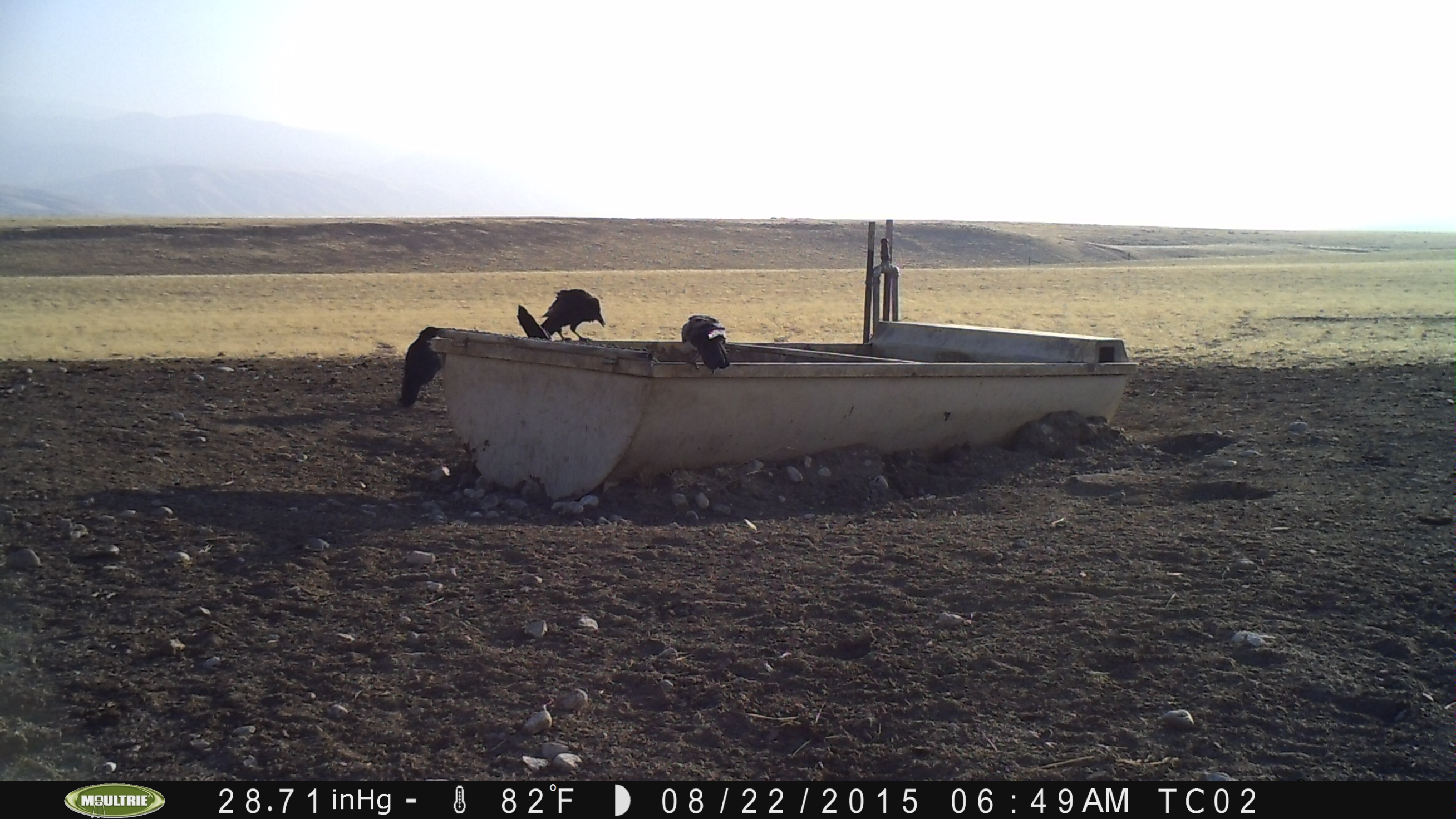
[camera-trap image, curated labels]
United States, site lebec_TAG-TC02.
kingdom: Animalia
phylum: Chordata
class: Aves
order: Passeriformes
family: Corvidae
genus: Corvus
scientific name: Corvus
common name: crows and ravens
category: unidentified corvus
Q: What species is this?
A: Unidentified corvus (crows and ravens) (Corvus).